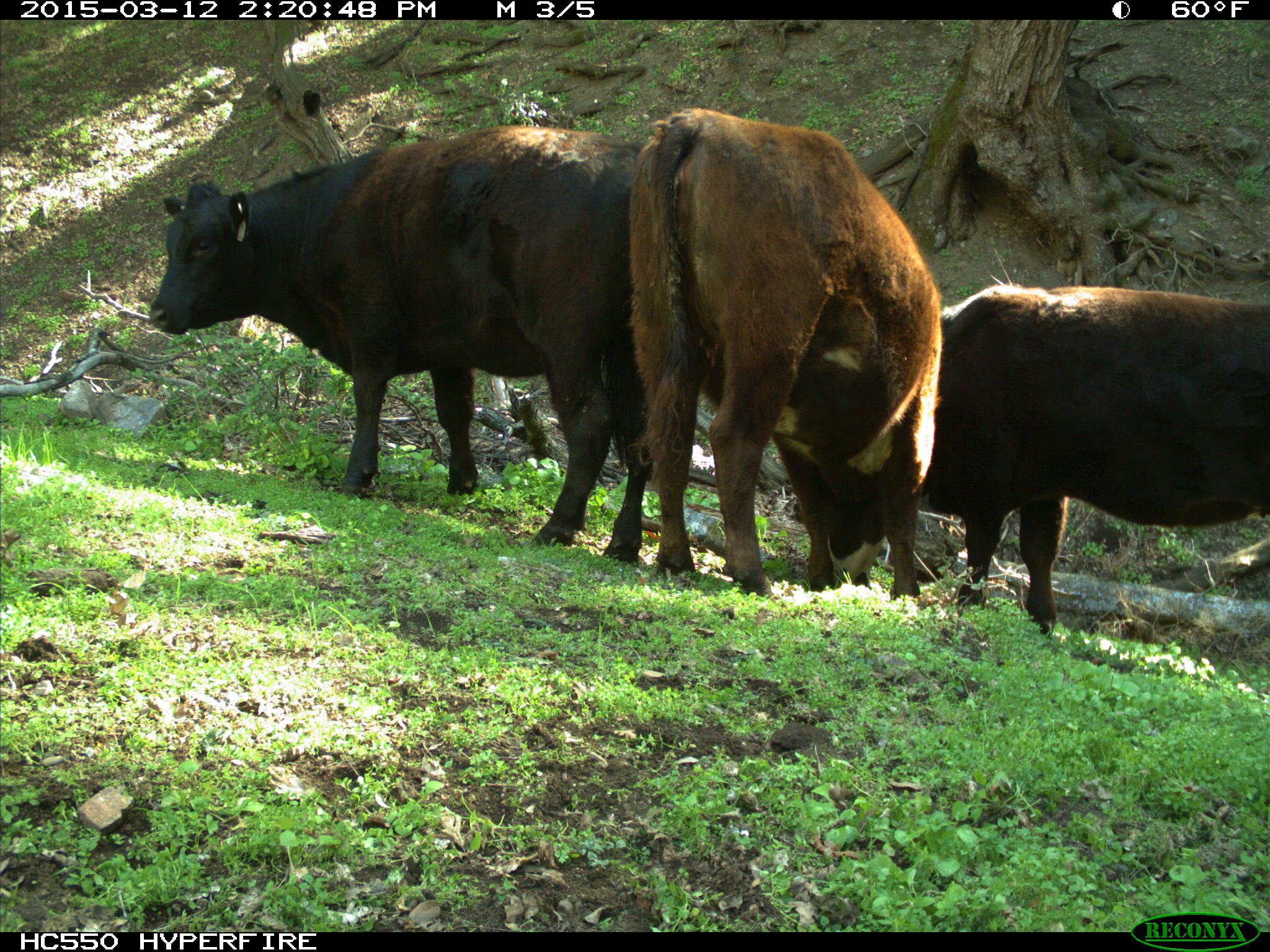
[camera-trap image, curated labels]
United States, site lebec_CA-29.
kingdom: Animalia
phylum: Chordata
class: Mammalia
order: Artiodactyla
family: Bovidae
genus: Bos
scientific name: Bos taurus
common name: domestic cow